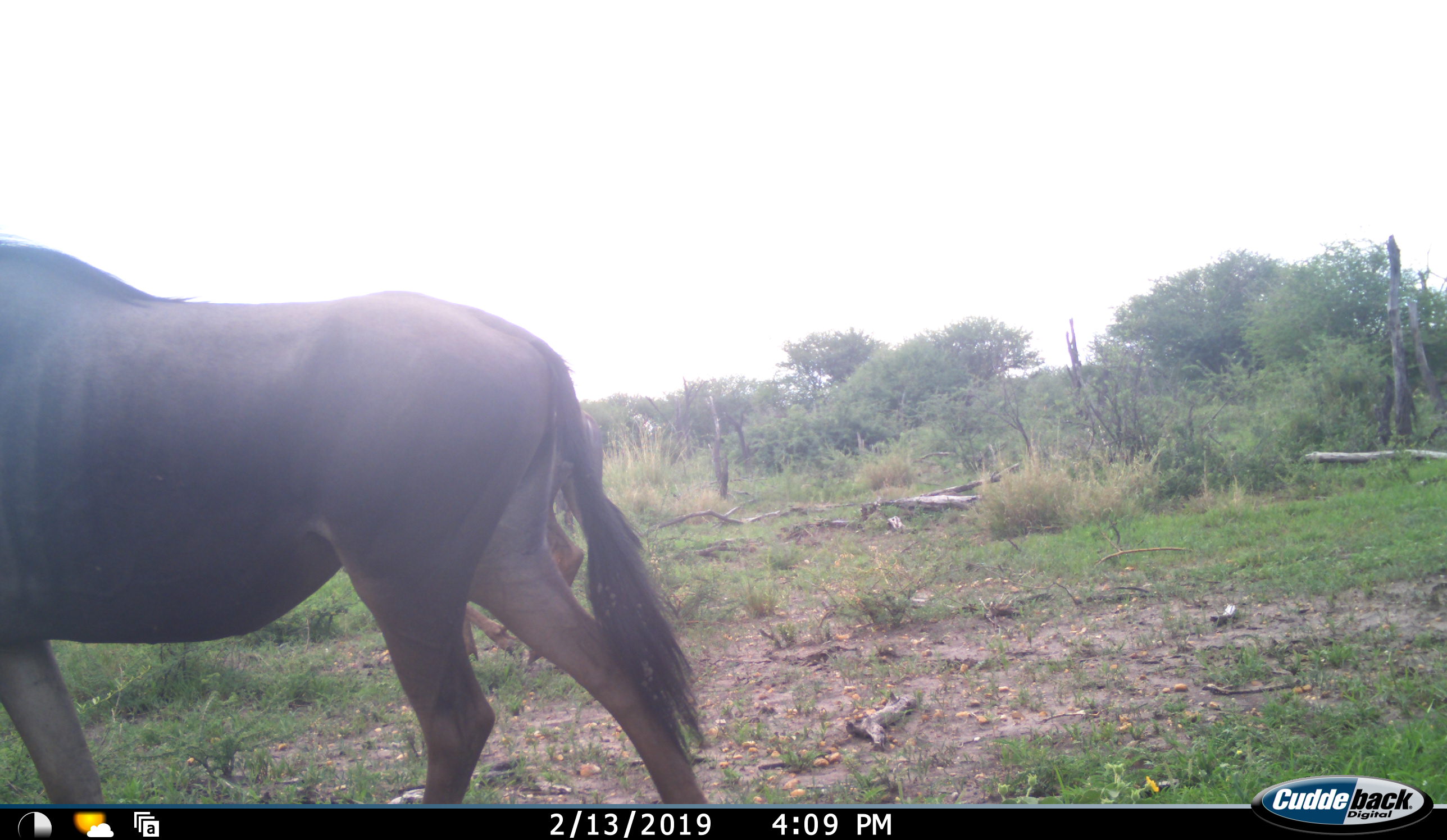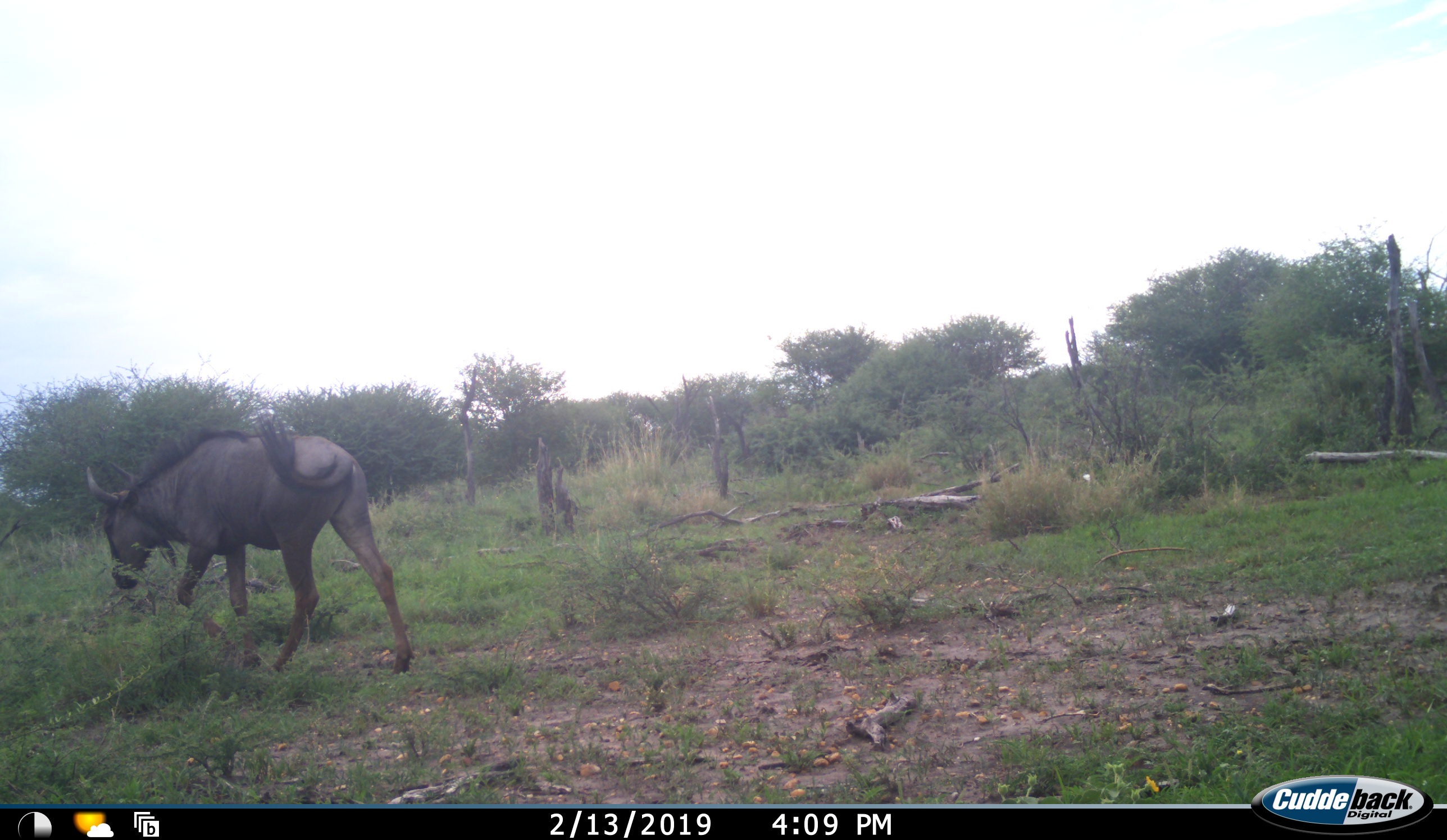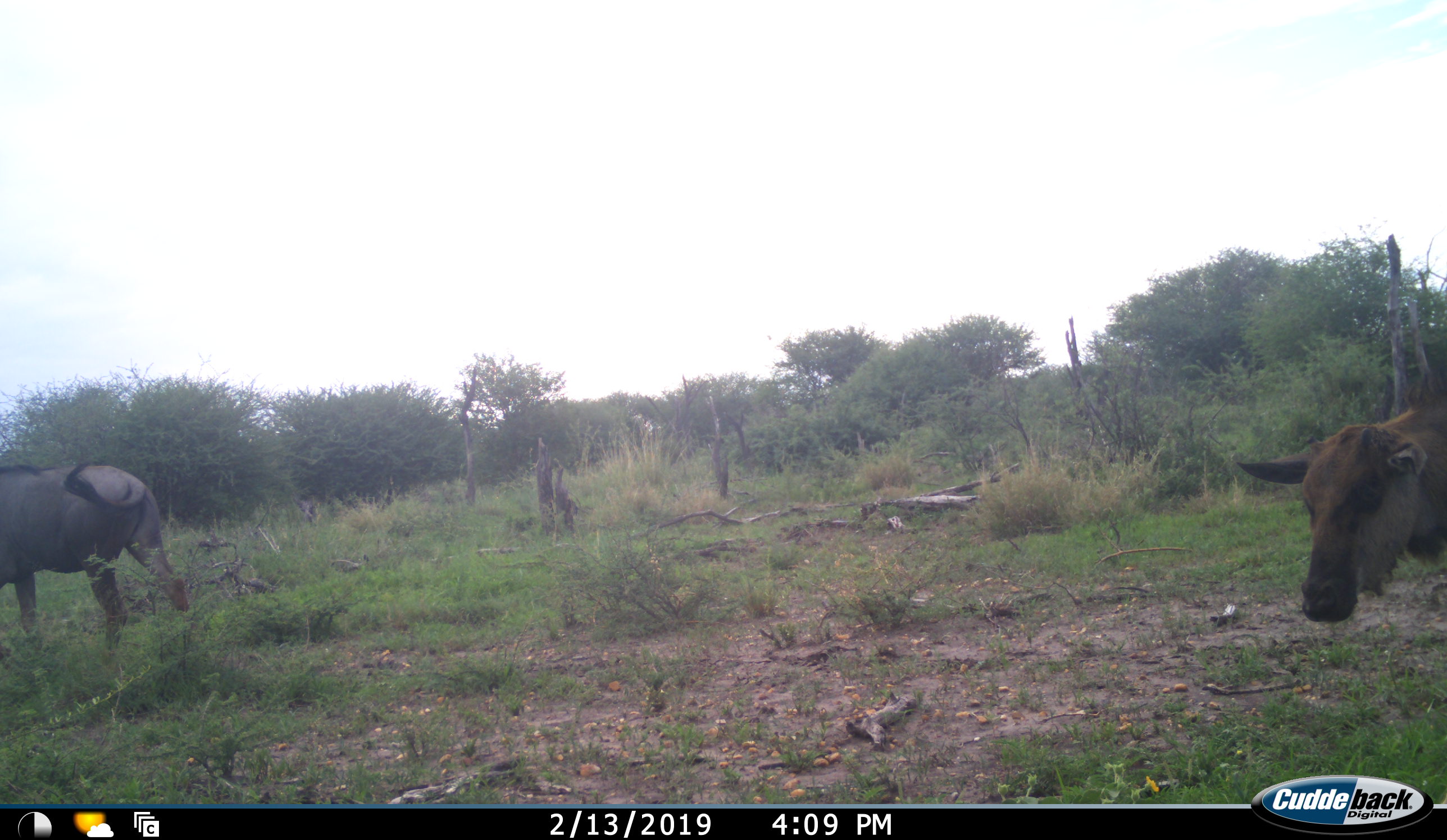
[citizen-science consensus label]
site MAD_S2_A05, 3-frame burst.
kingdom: Animalia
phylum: Chordata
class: Mammalia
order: Artiodactyla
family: Bovidae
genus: Connochaetes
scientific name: Connochaetes taurinus taurinus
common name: blue wildebeest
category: wildebeestblue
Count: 2.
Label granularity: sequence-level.